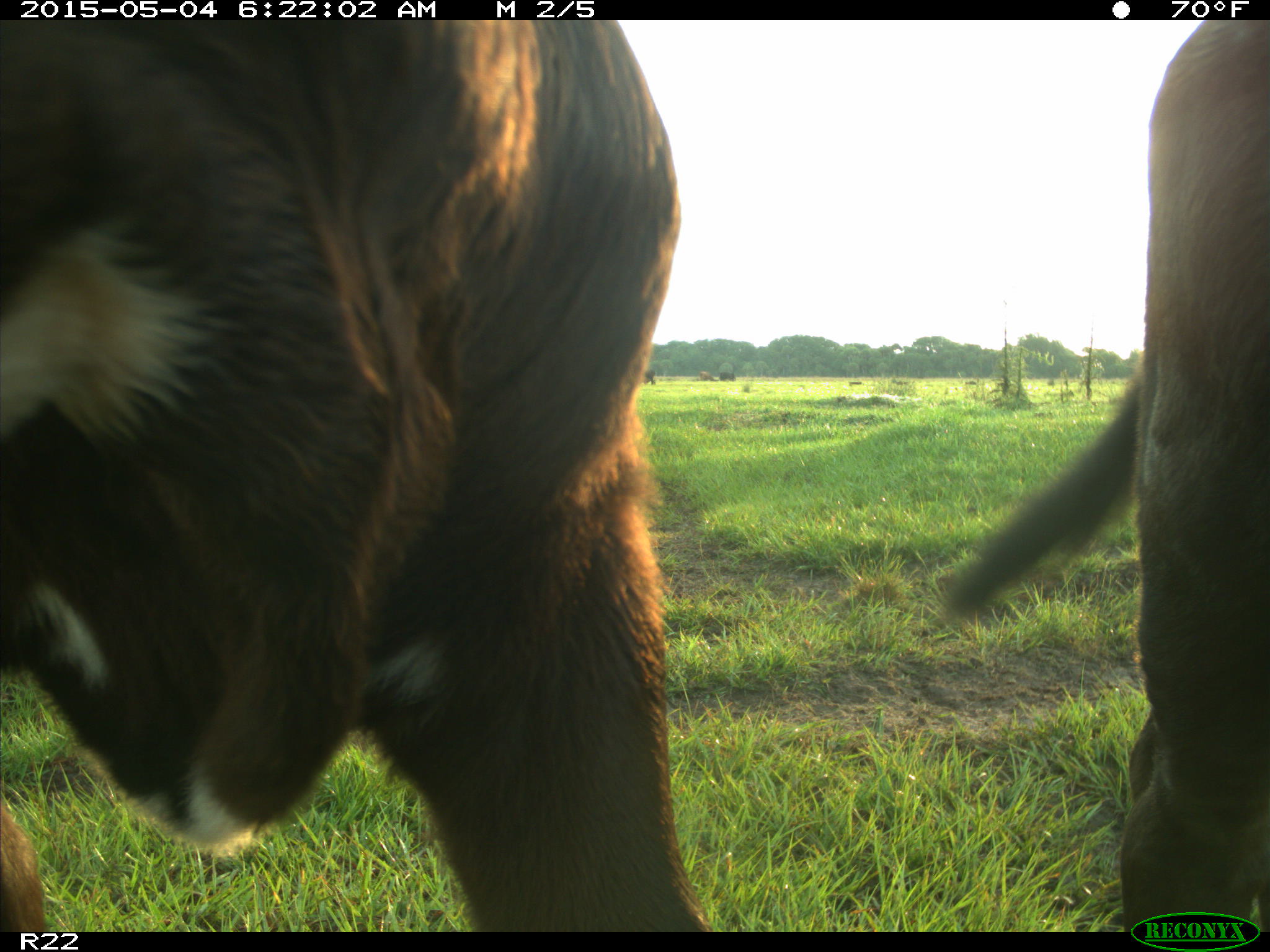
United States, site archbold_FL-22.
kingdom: Animalia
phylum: Chordata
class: Mammalia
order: Artiodactyla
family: Bovidae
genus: Bos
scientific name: Bos taurus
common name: domestic cow